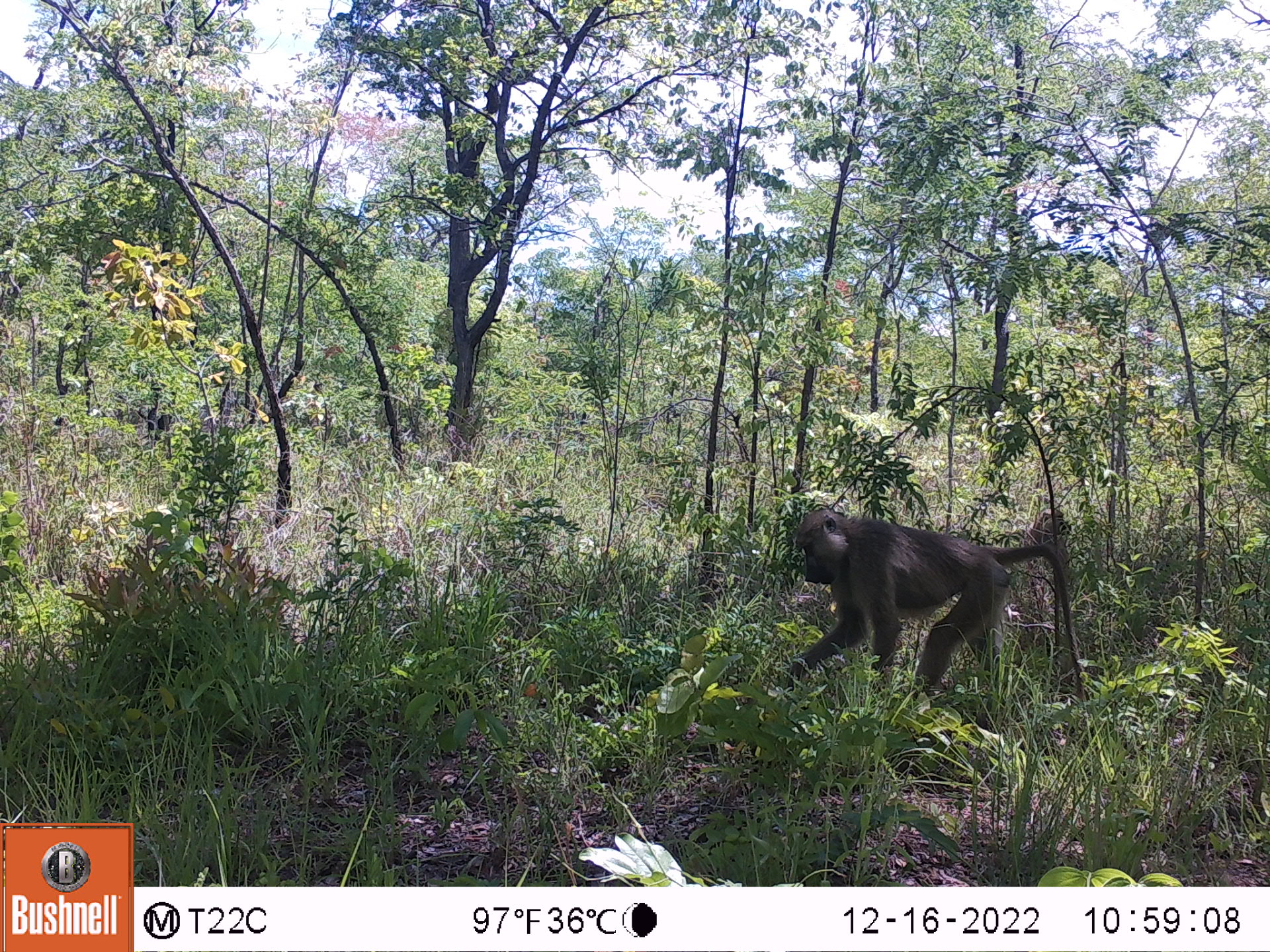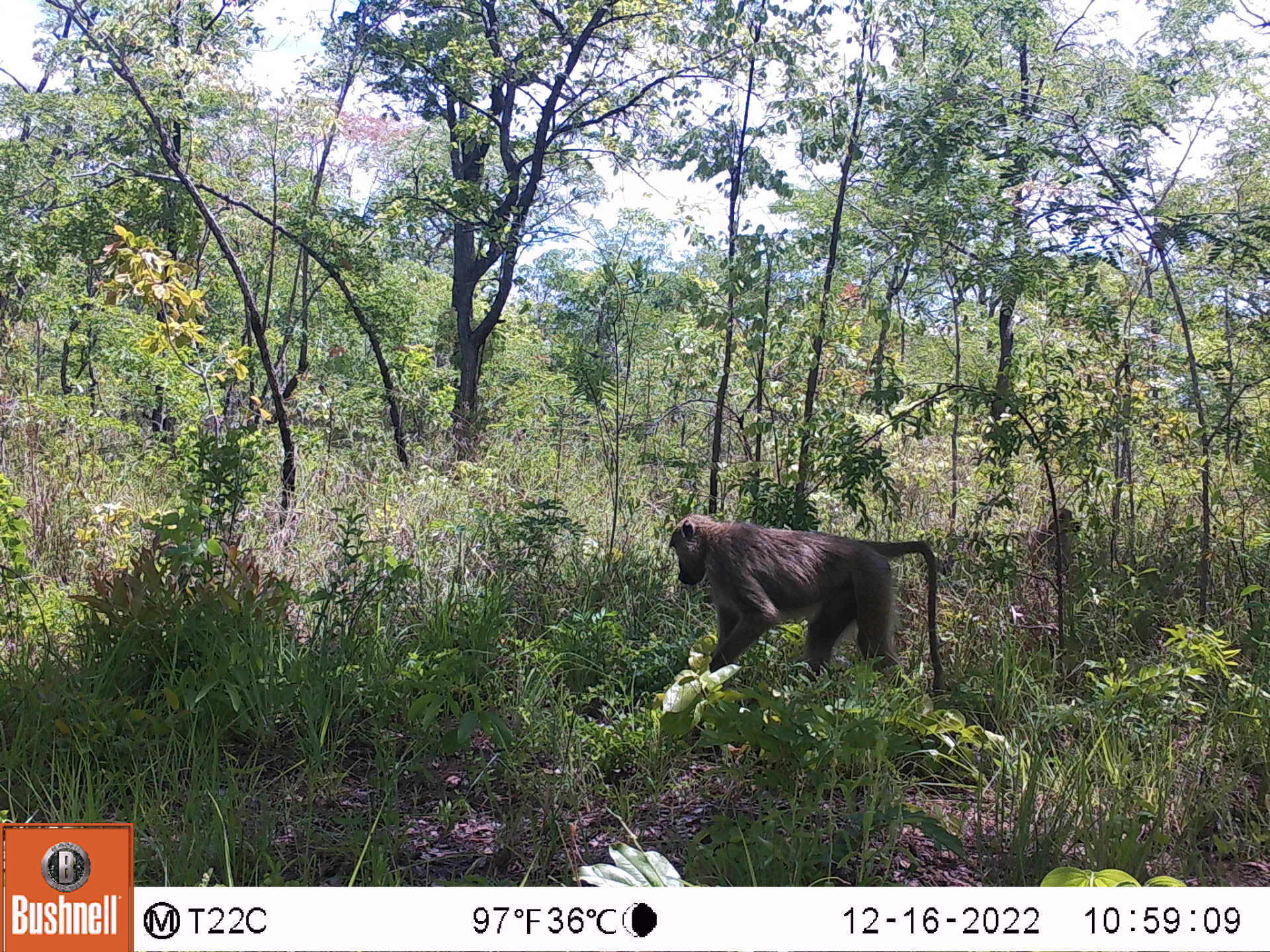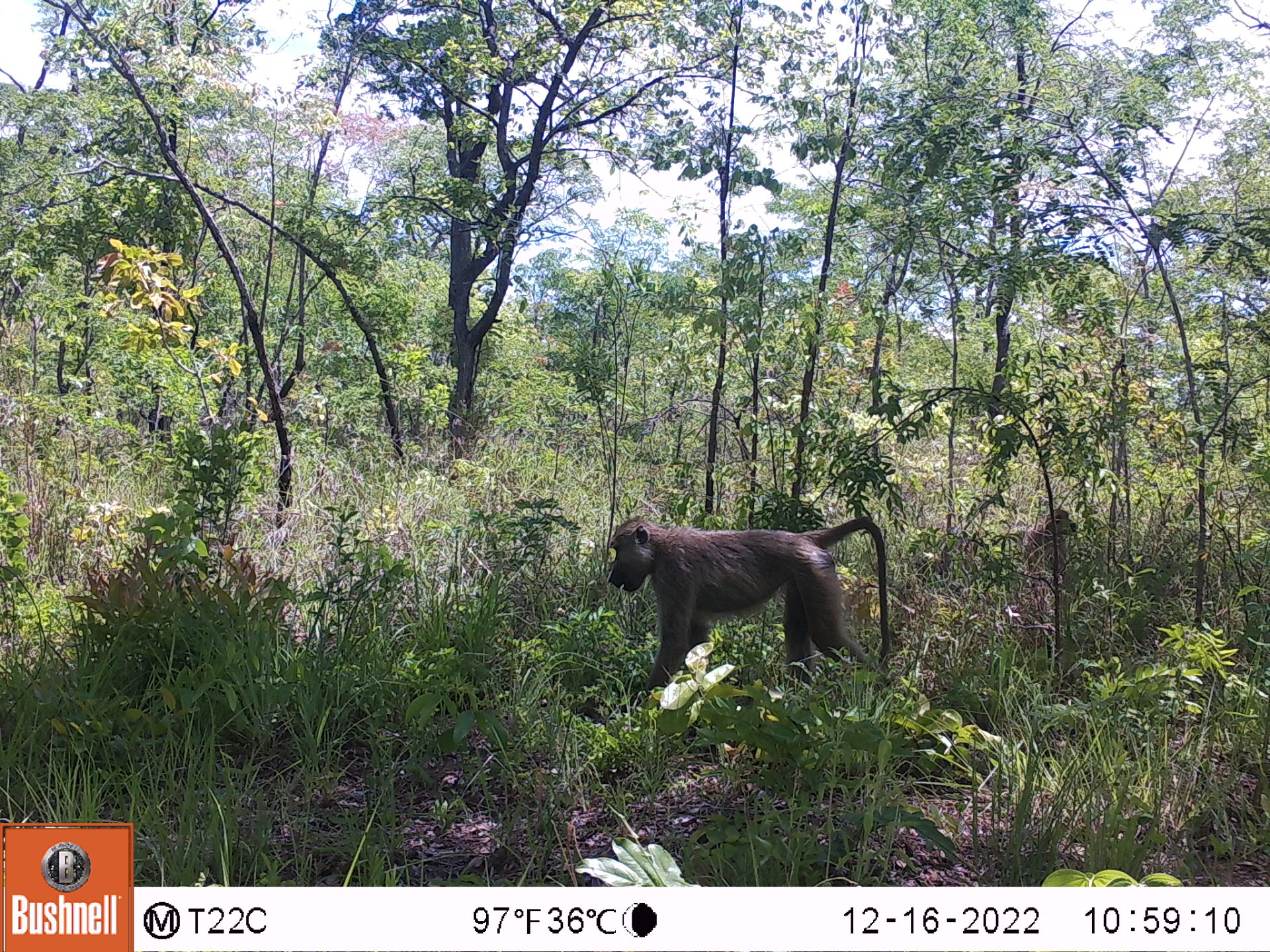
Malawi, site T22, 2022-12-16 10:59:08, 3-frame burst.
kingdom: Animalia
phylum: Chordata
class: Mammalia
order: Primates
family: Cercopithecidae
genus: Papio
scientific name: Papio cynocephalus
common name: yellow baboon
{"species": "yellow baboon (Papio cynocephalus)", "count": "1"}